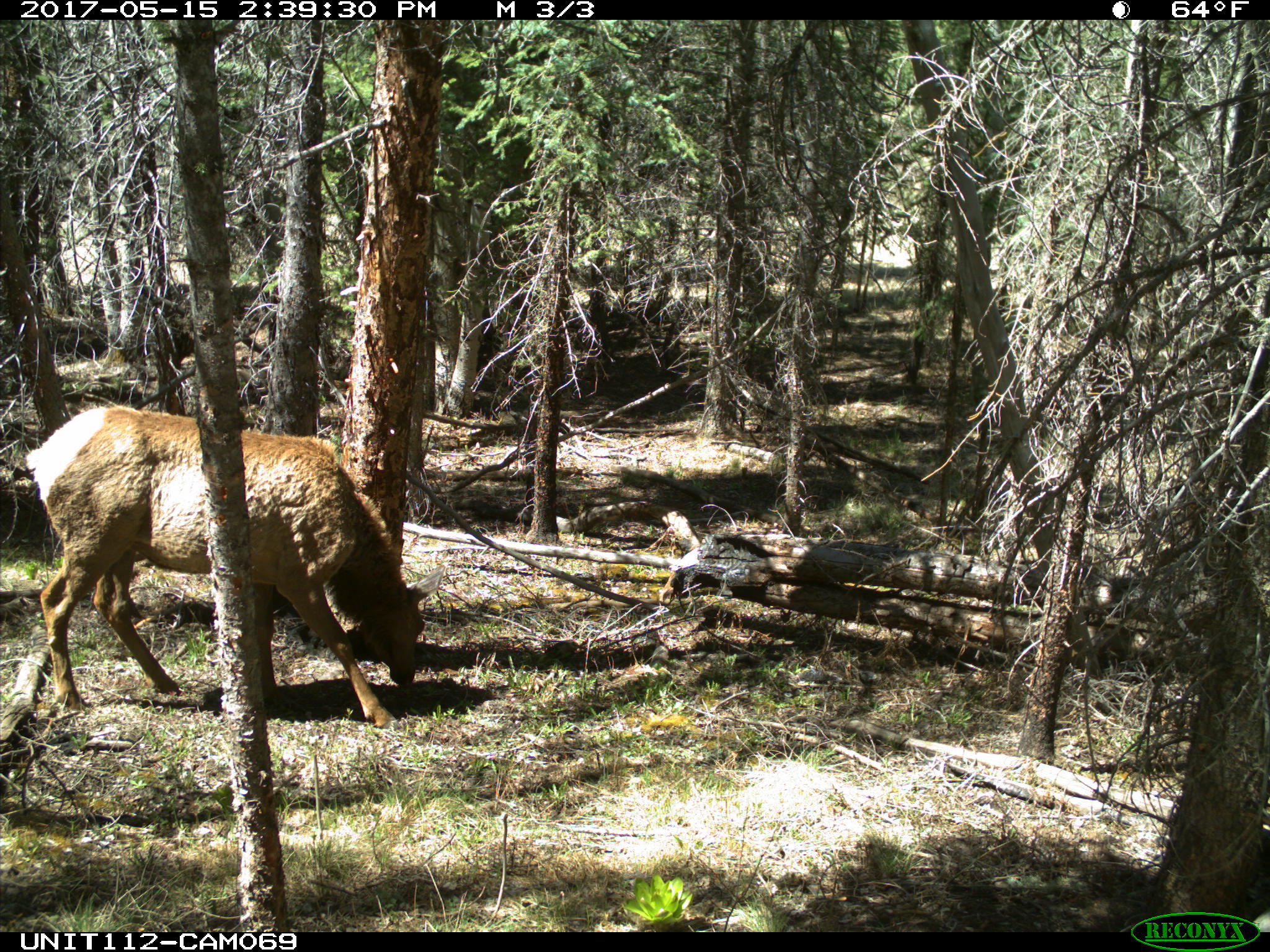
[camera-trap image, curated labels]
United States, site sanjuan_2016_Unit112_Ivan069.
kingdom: Animalia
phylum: Chordata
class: Mammalia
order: Artiodactyla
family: Cervidae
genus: Cervus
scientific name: Cervus elaphus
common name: red deer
Cervus elaphus (red deer).